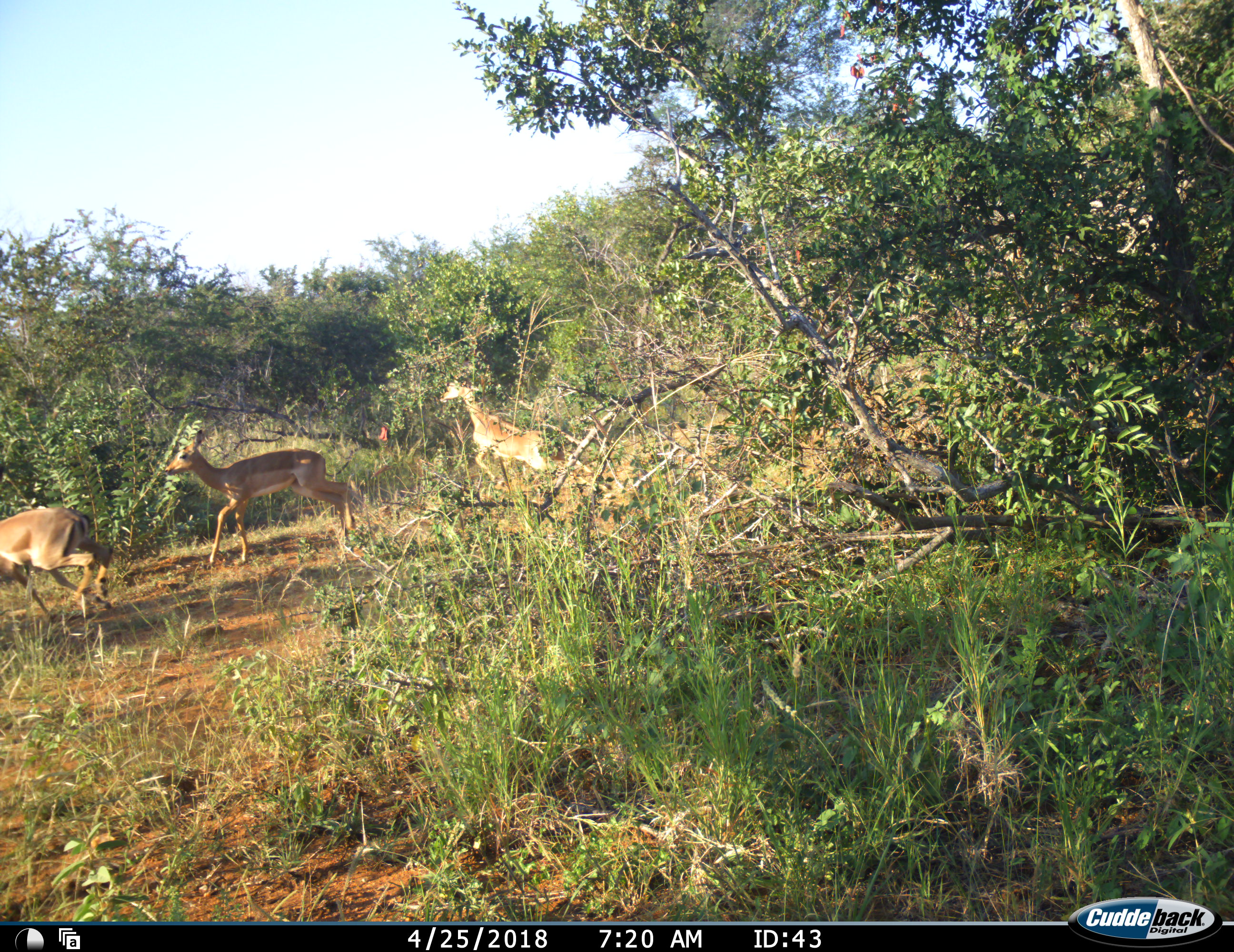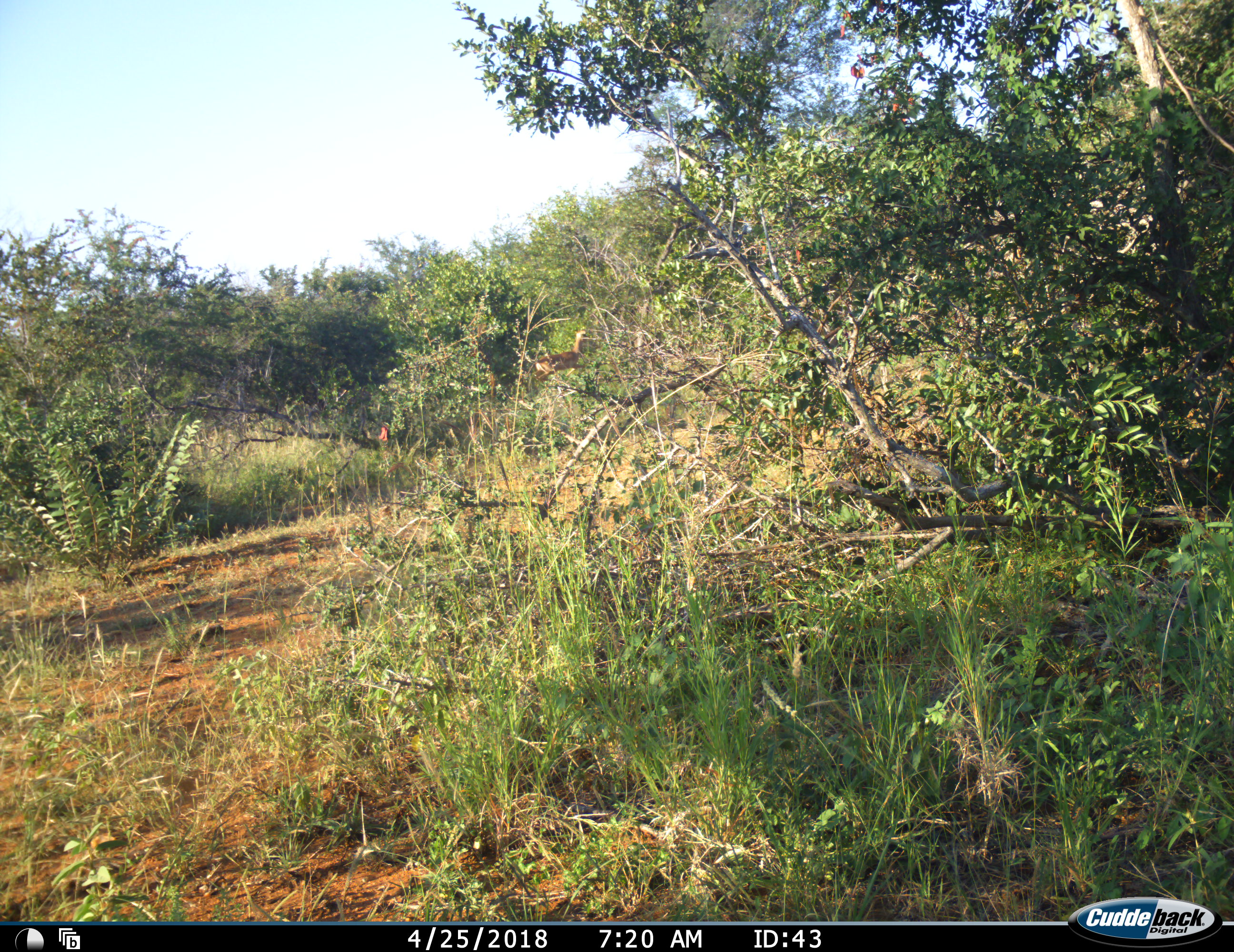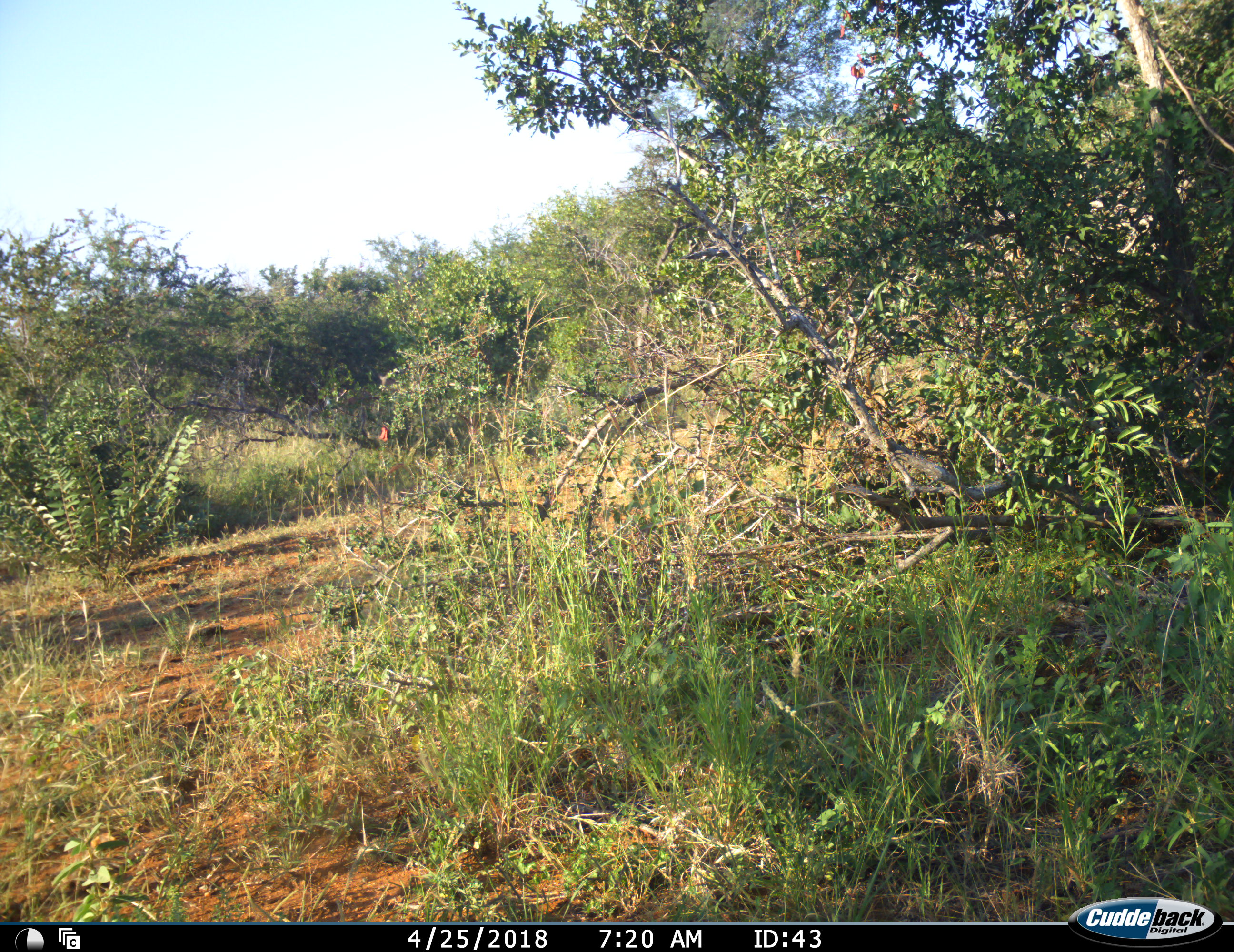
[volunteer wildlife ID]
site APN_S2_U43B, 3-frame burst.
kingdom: Animalia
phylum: Chordata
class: Mammalia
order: Artiodactyla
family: Bovidae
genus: Aepyceros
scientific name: Aepyceros melampus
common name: impala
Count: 3.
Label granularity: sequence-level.